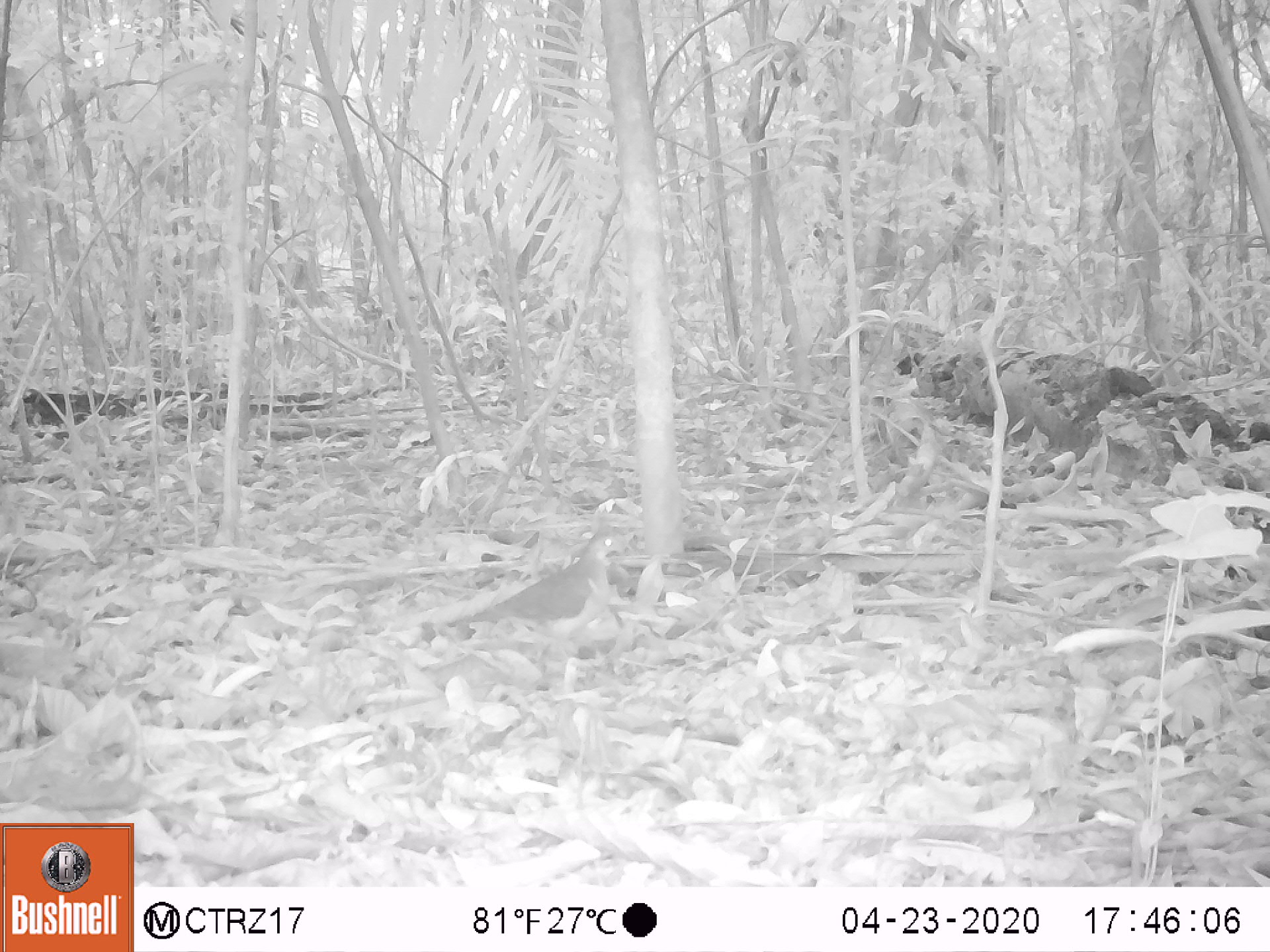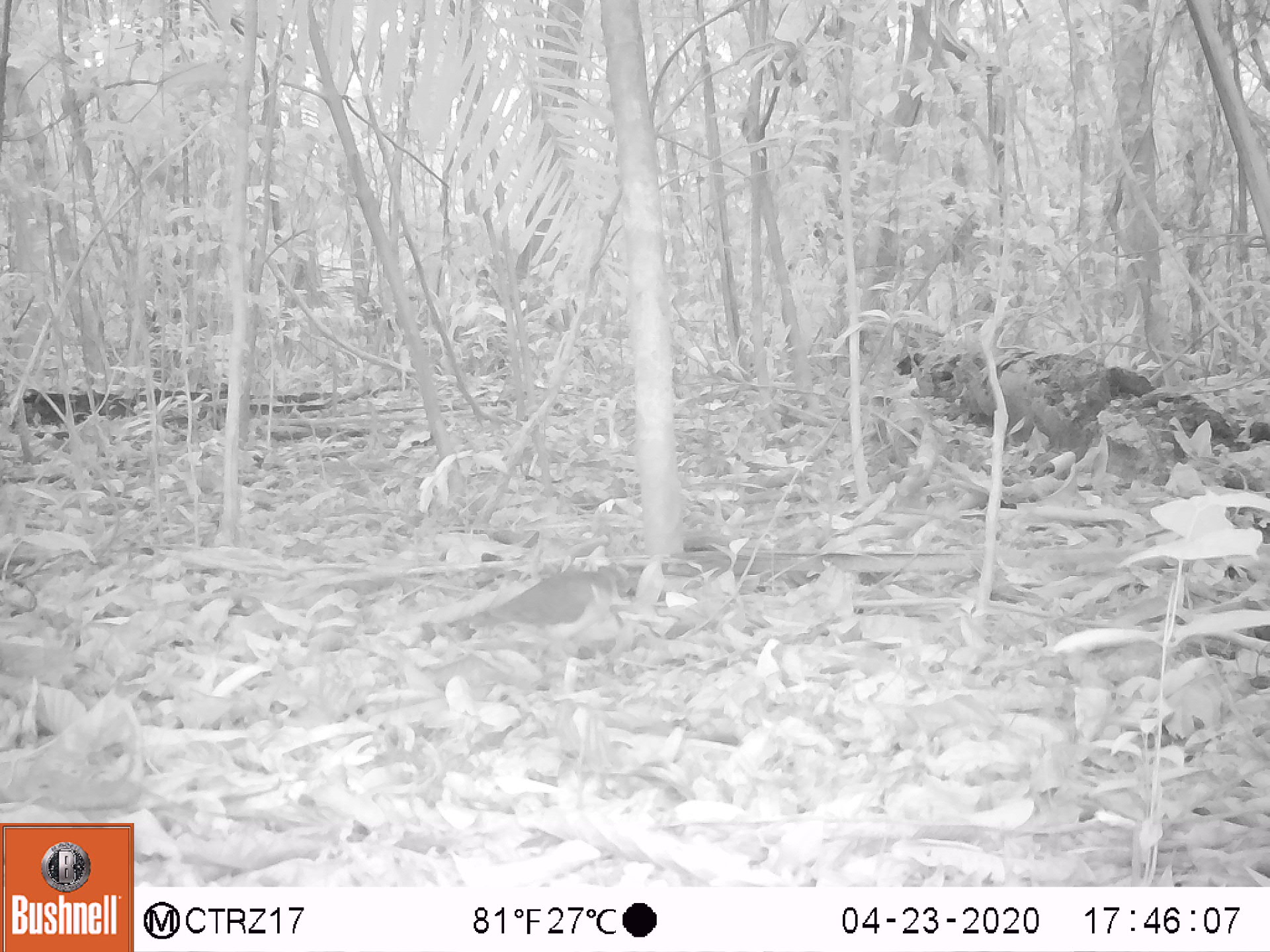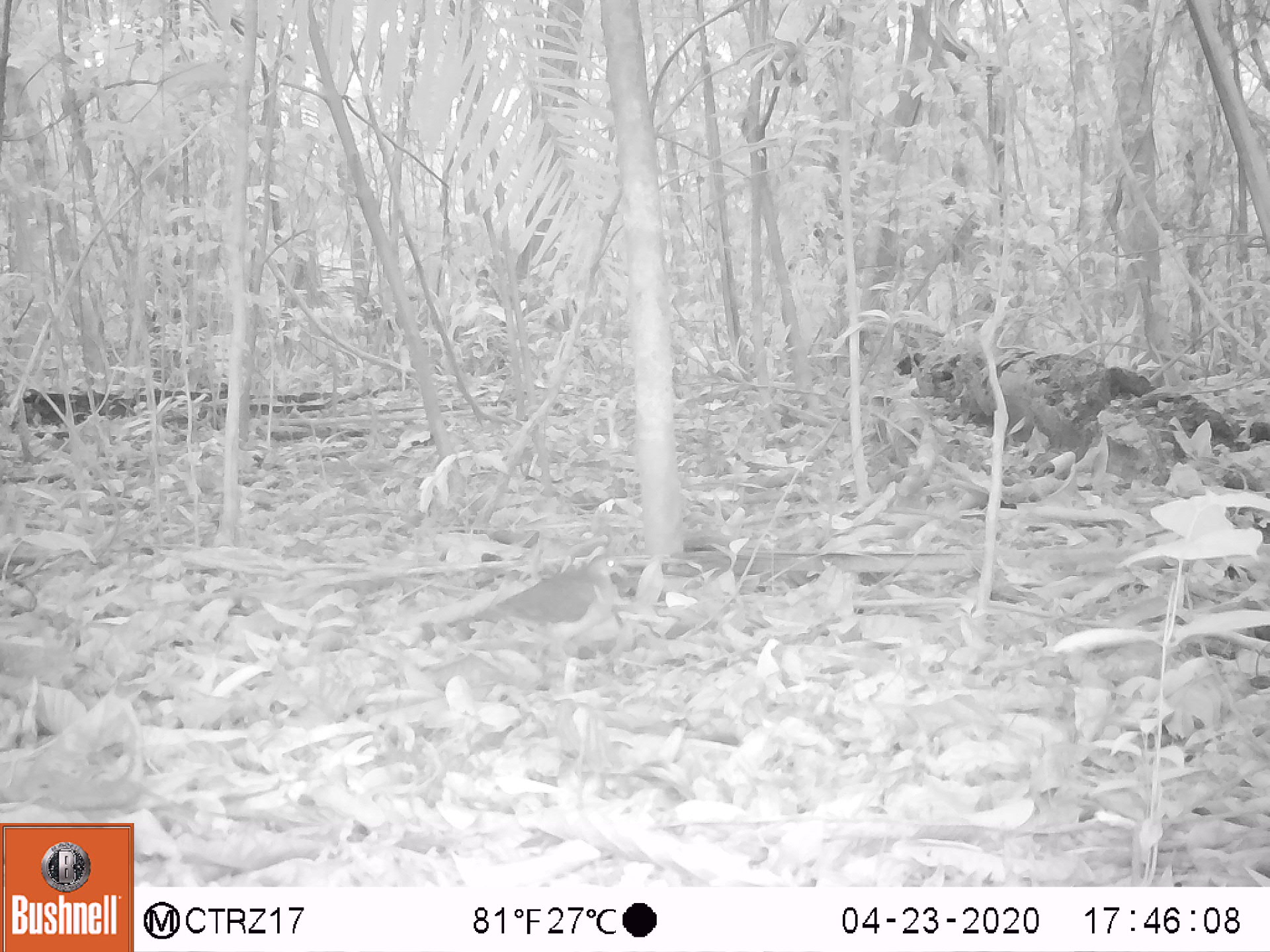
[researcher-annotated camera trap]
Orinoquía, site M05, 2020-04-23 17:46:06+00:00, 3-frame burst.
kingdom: Animalia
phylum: Chordata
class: Aves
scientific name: Aves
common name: bird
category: unknown bird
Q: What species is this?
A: Unknown bird (bird) (Aves).